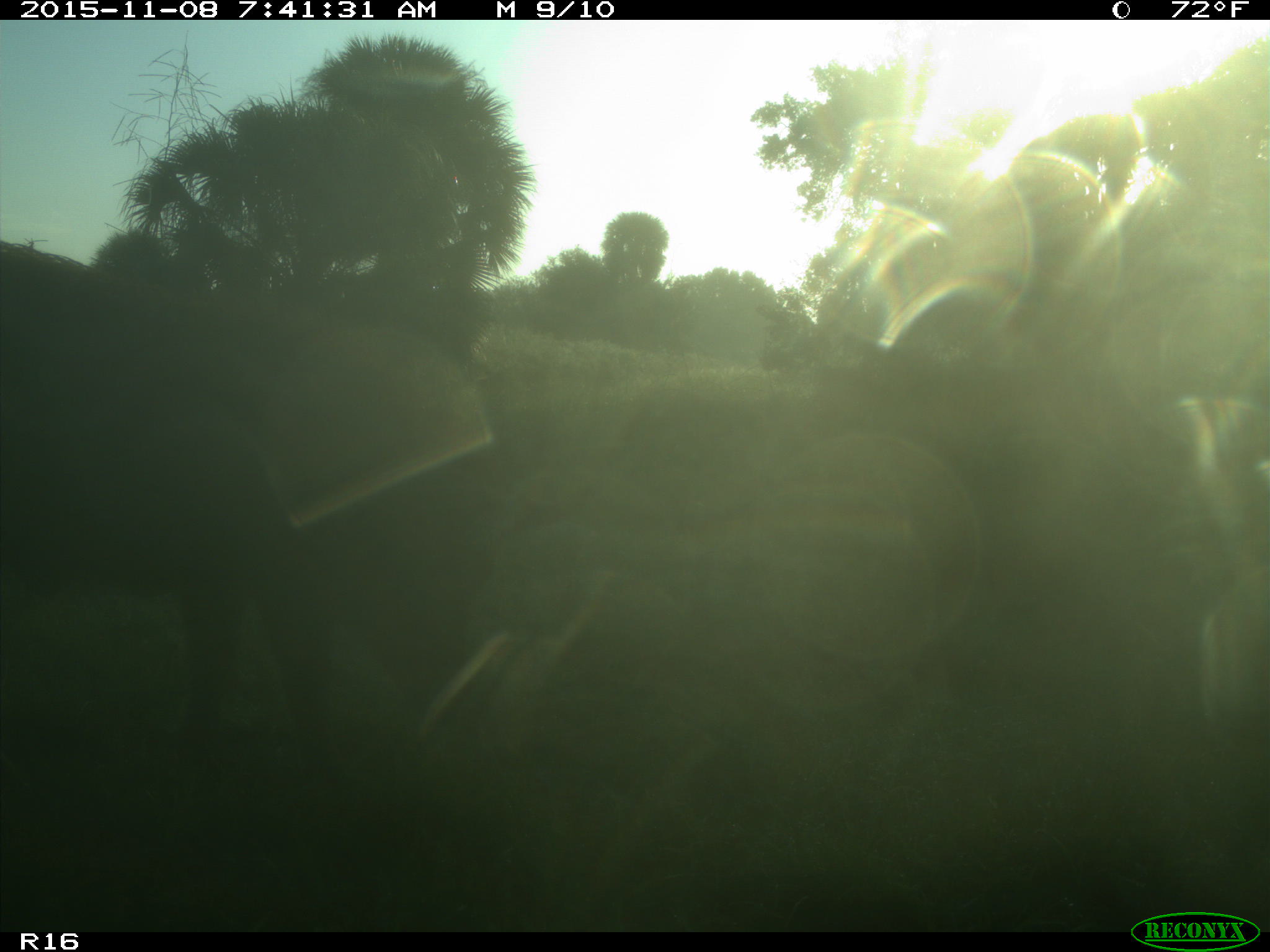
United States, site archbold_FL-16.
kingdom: Animalia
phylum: Chordata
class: Mammalia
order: Artiodactyla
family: Suidae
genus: Sus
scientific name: Sus scrofa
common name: wild boar